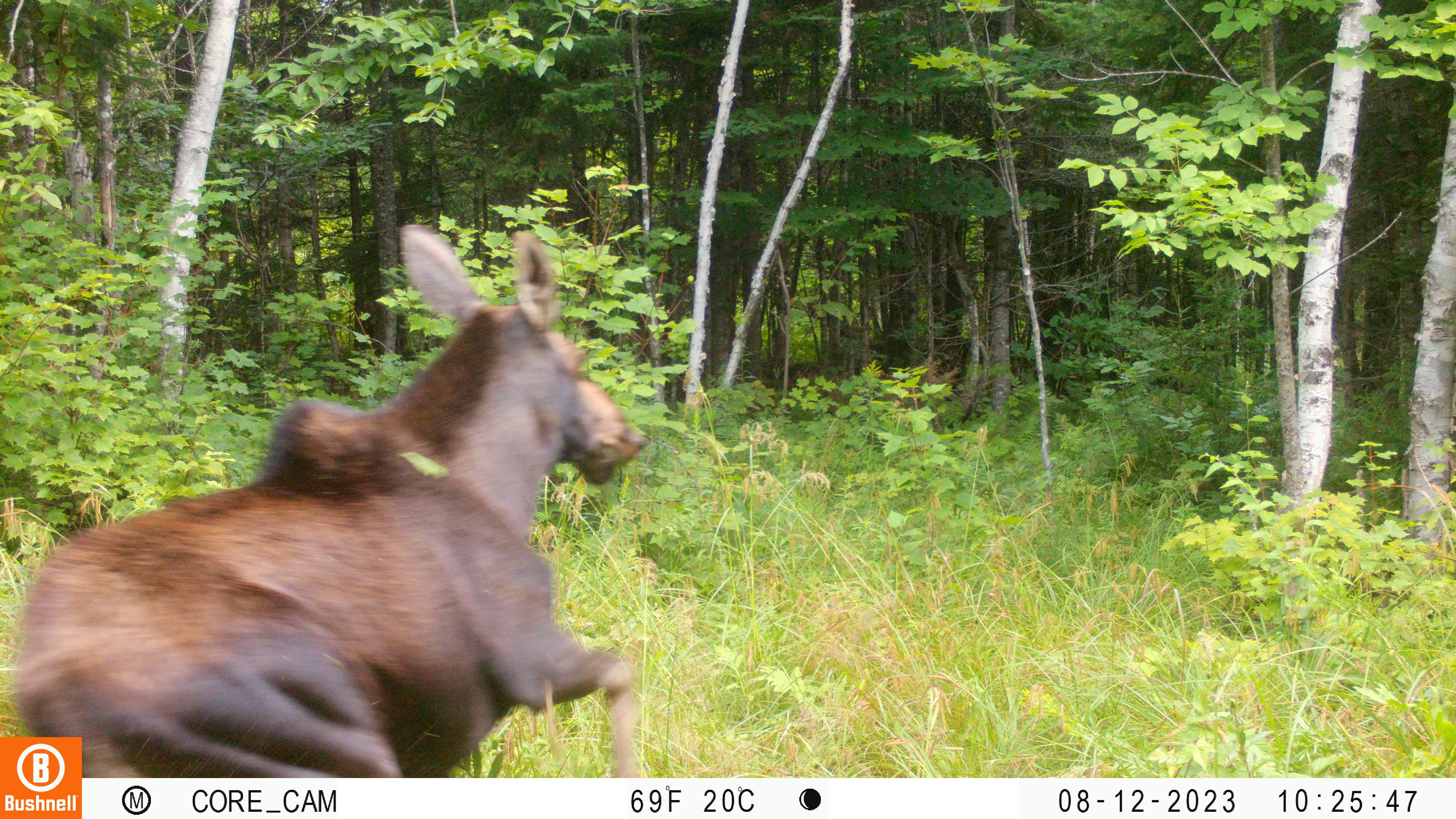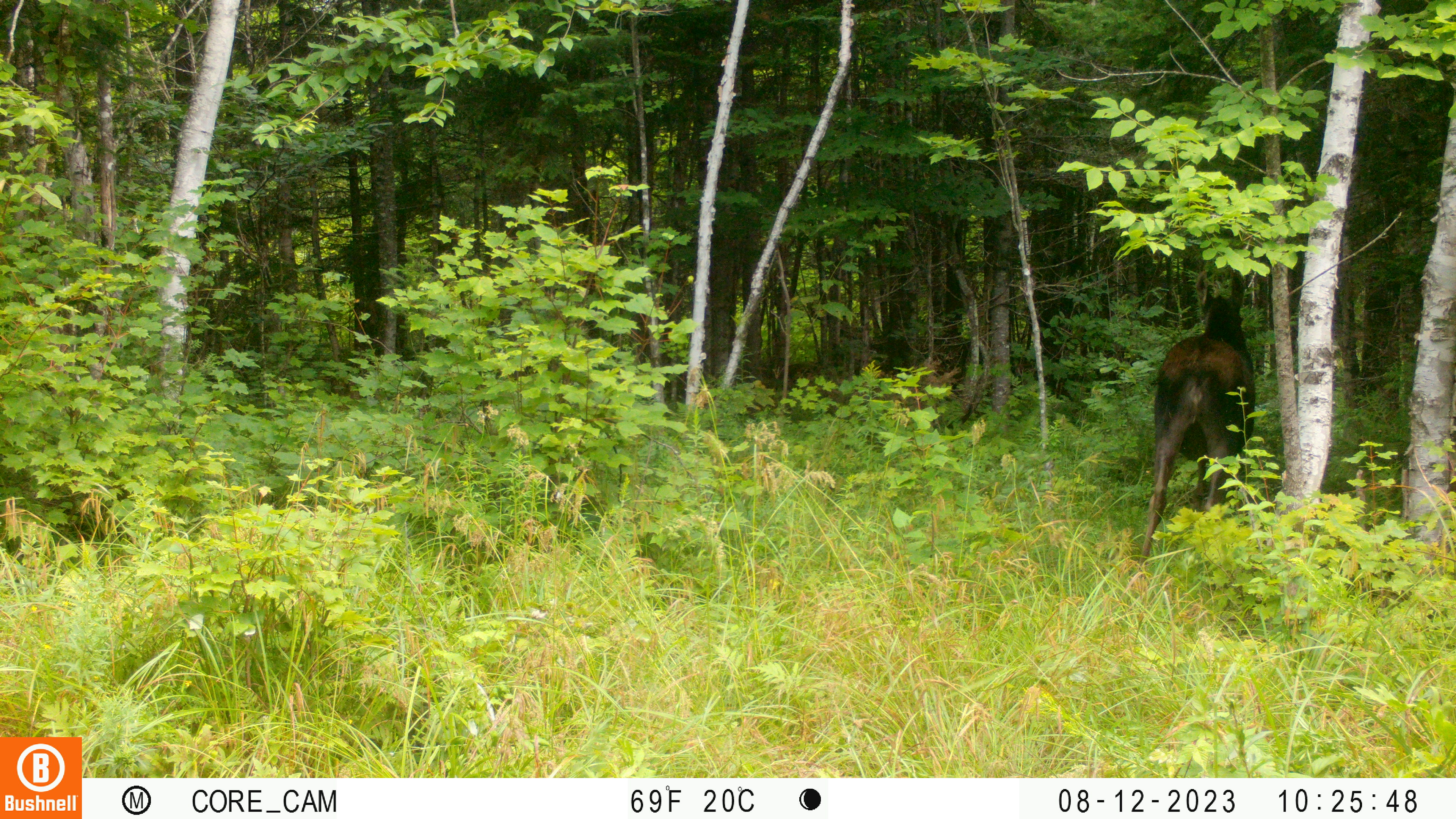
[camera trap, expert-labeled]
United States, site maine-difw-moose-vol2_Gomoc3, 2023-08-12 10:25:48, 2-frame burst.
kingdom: Animalia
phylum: Chordata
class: Mammalia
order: Artiodactyla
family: Cervidae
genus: Alces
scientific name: Alces alces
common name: moose